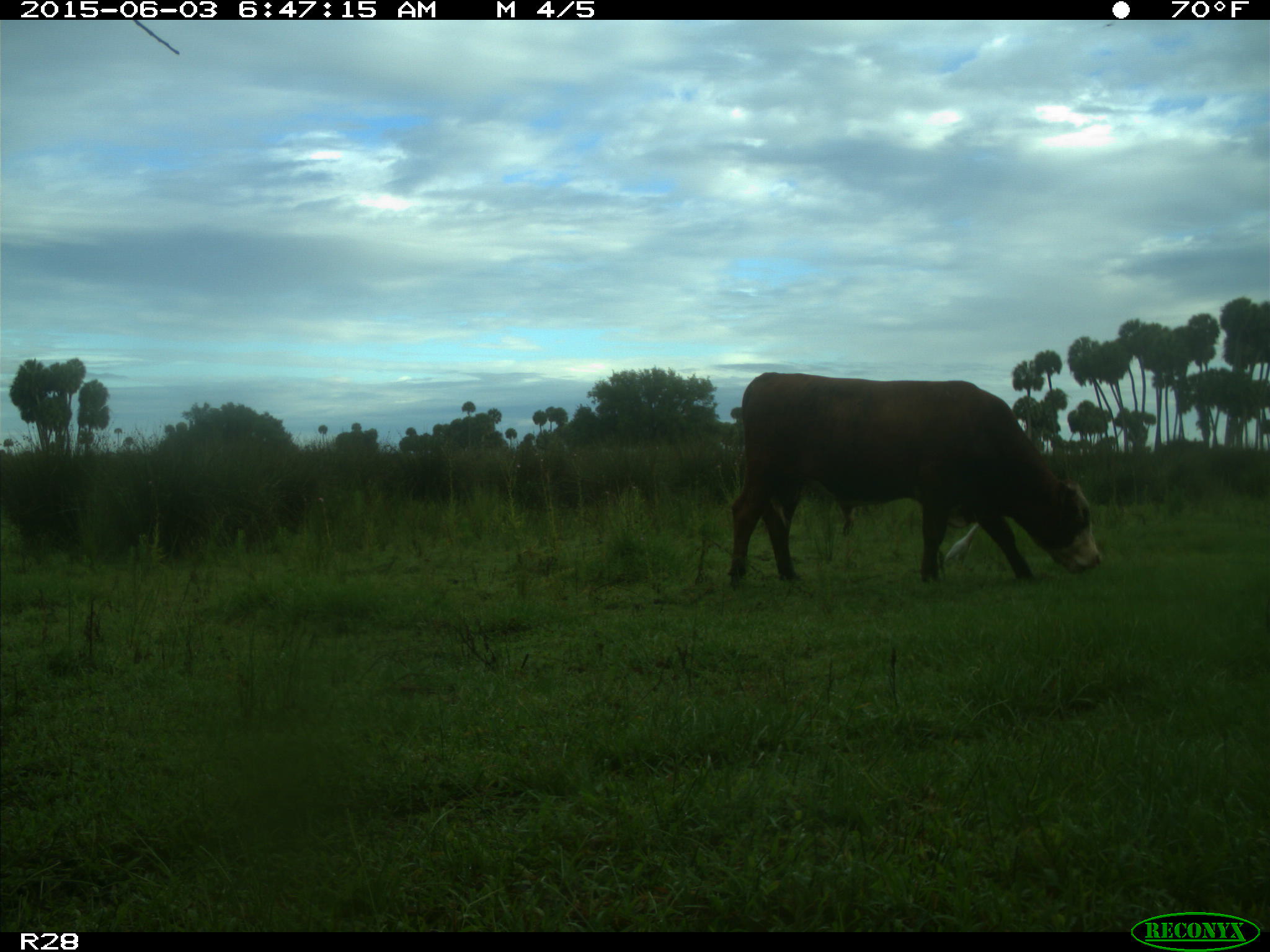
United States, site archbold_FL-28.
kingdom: Animalia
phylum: Chordata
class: Mammalia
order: Artiodactyla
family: Bovidae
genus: Bos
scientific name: Bos taurus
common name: domestic cow